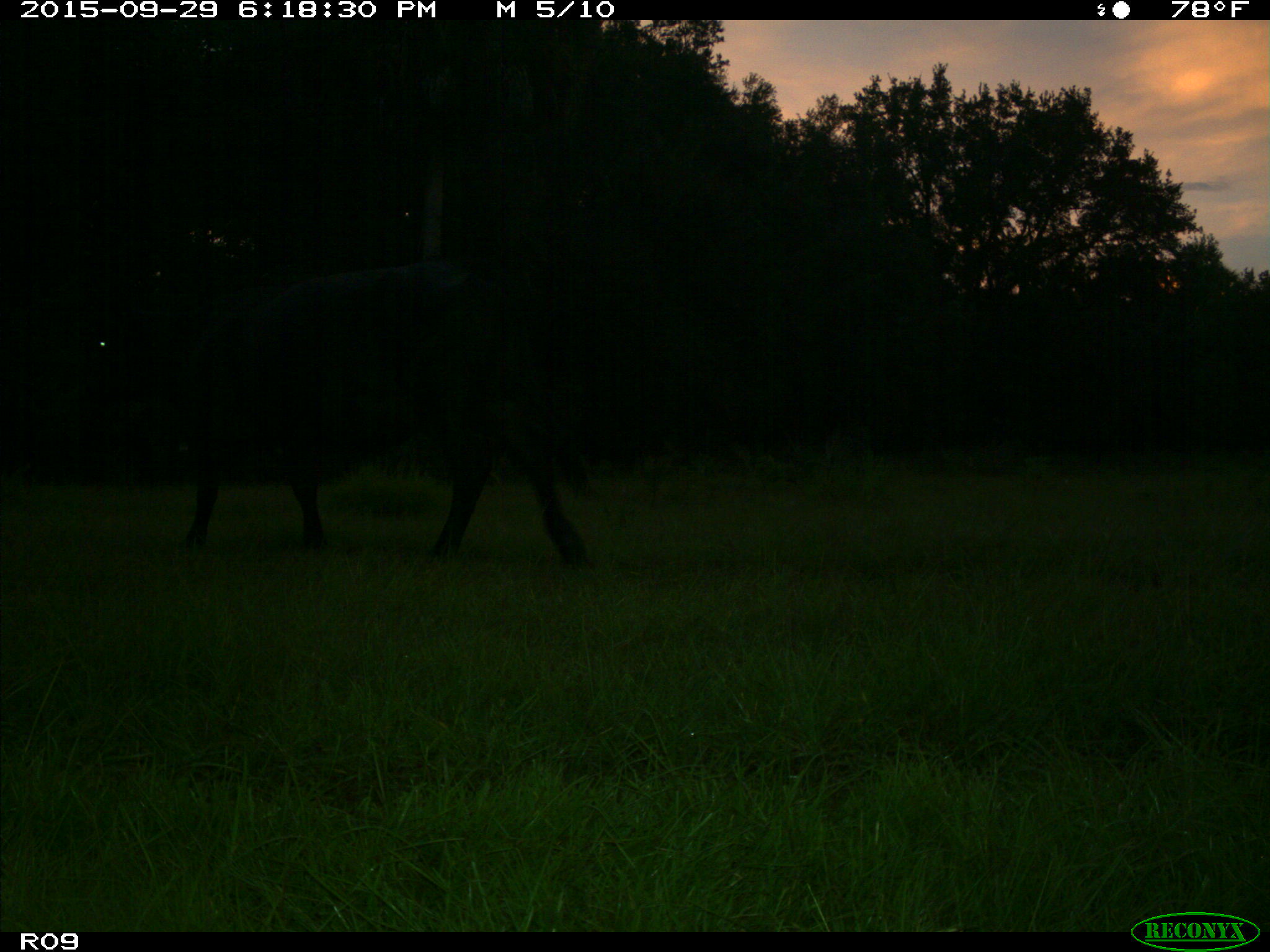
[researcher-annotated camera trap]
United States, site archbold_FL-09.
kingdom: Animalia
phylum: Chordata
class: Mammalia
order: Artiodactyla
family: Bovidae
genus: Bos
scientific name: Bos taurus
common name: domestic cow